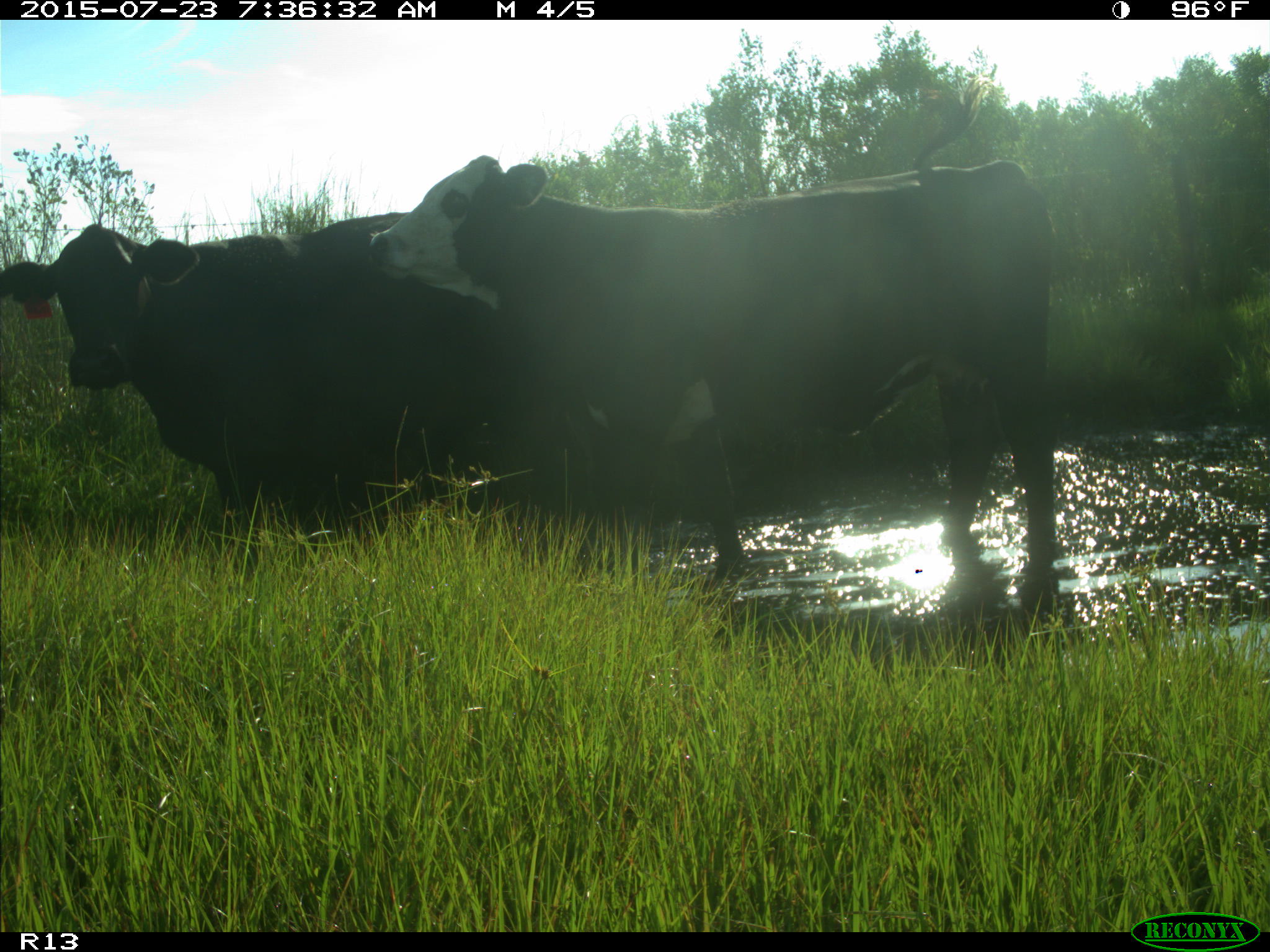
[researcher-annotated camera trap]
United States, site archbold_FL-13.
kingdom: Animalia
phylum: Chordata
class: Mammalia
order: Artiodactyla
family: Bovidae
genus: Bos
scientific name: Bos taurus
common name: domestic cow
Bos taurus (domestic cow).